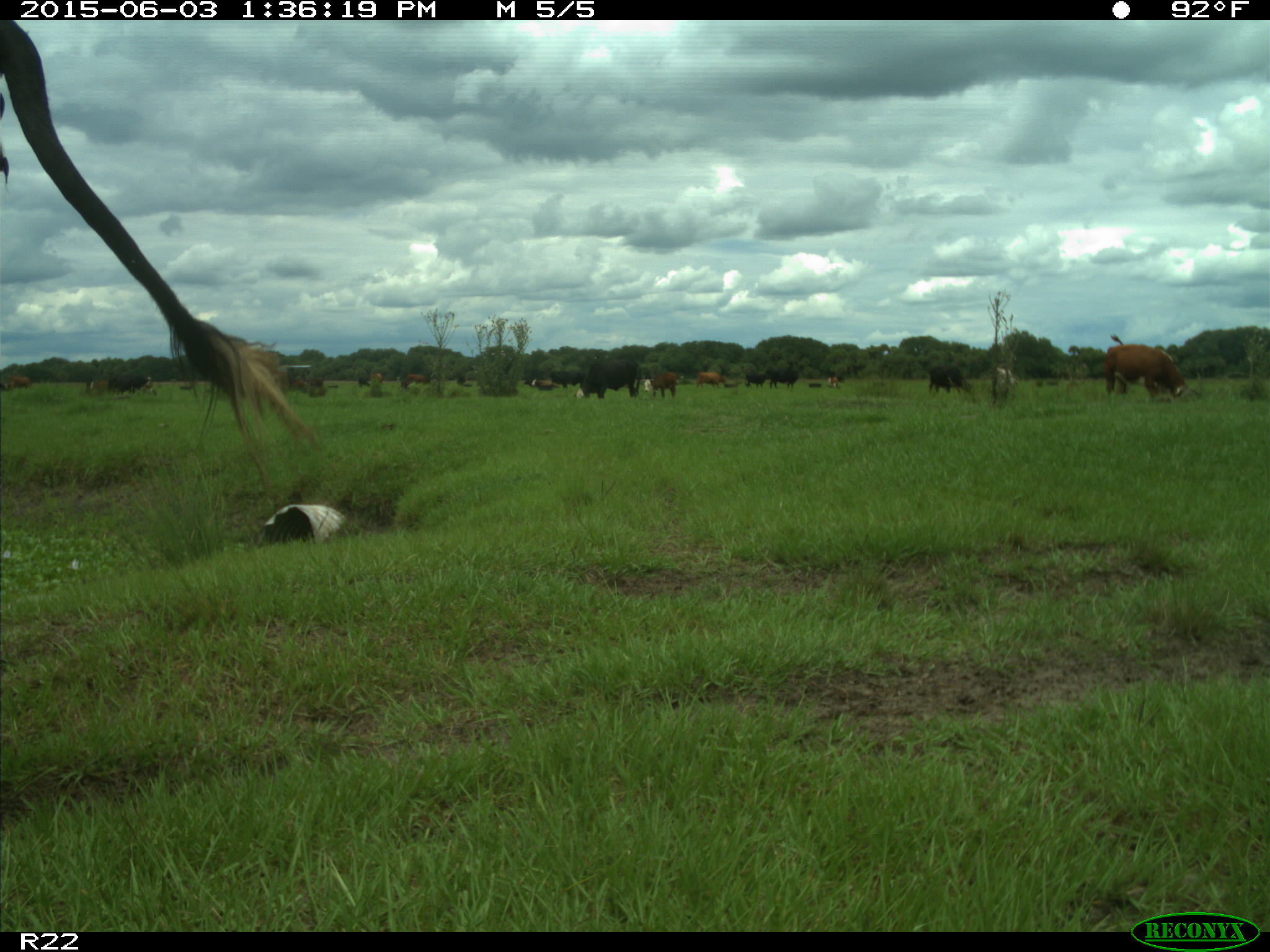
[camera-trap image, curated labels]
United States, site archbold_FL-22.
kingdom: Animalia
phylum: Chordata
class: Mammalia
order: Artiodactyla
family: Bovidae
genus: Bos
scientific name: Bos taurus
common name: domestic cow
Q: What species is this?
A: Bos taurus (domestic cow).